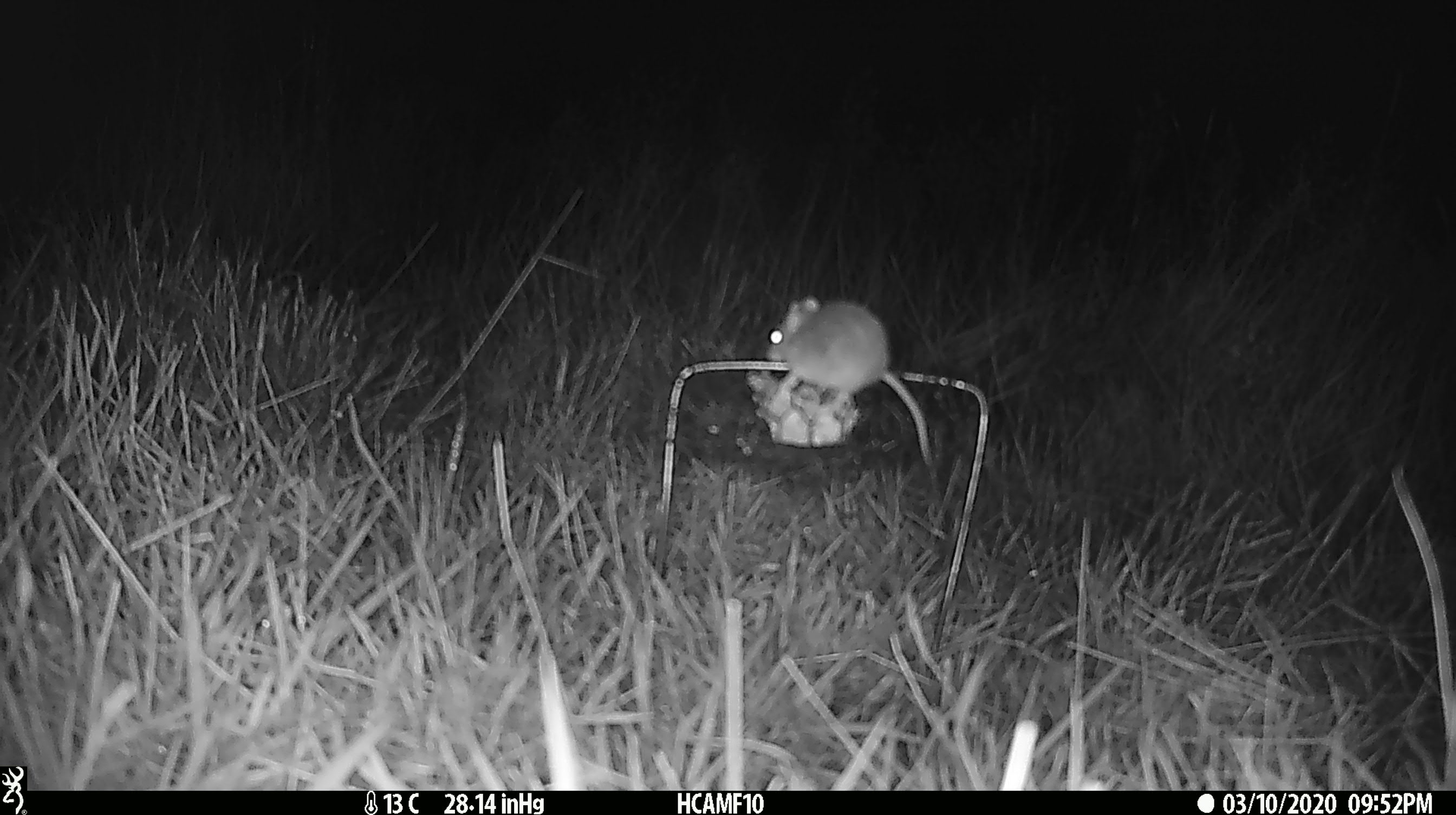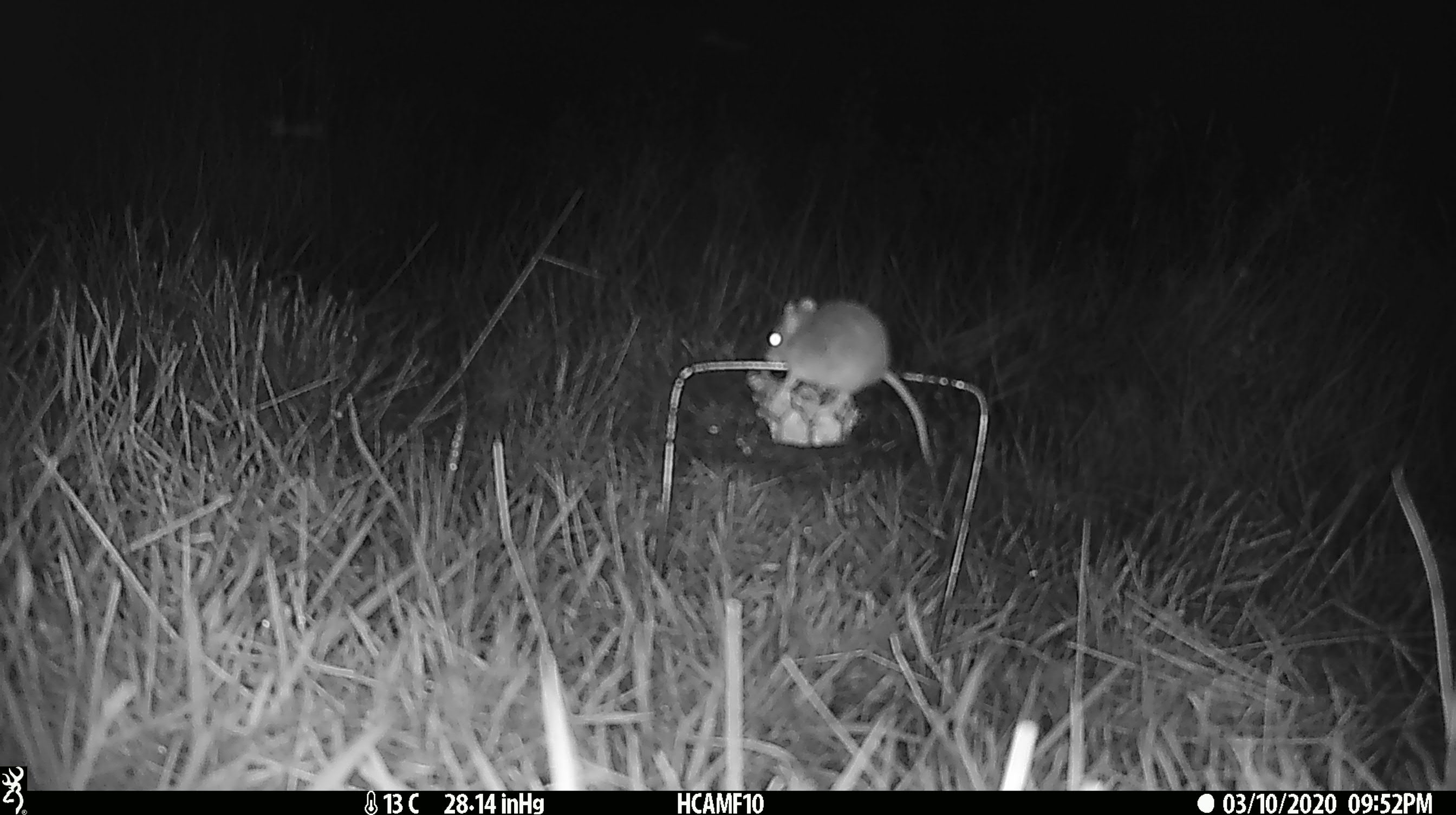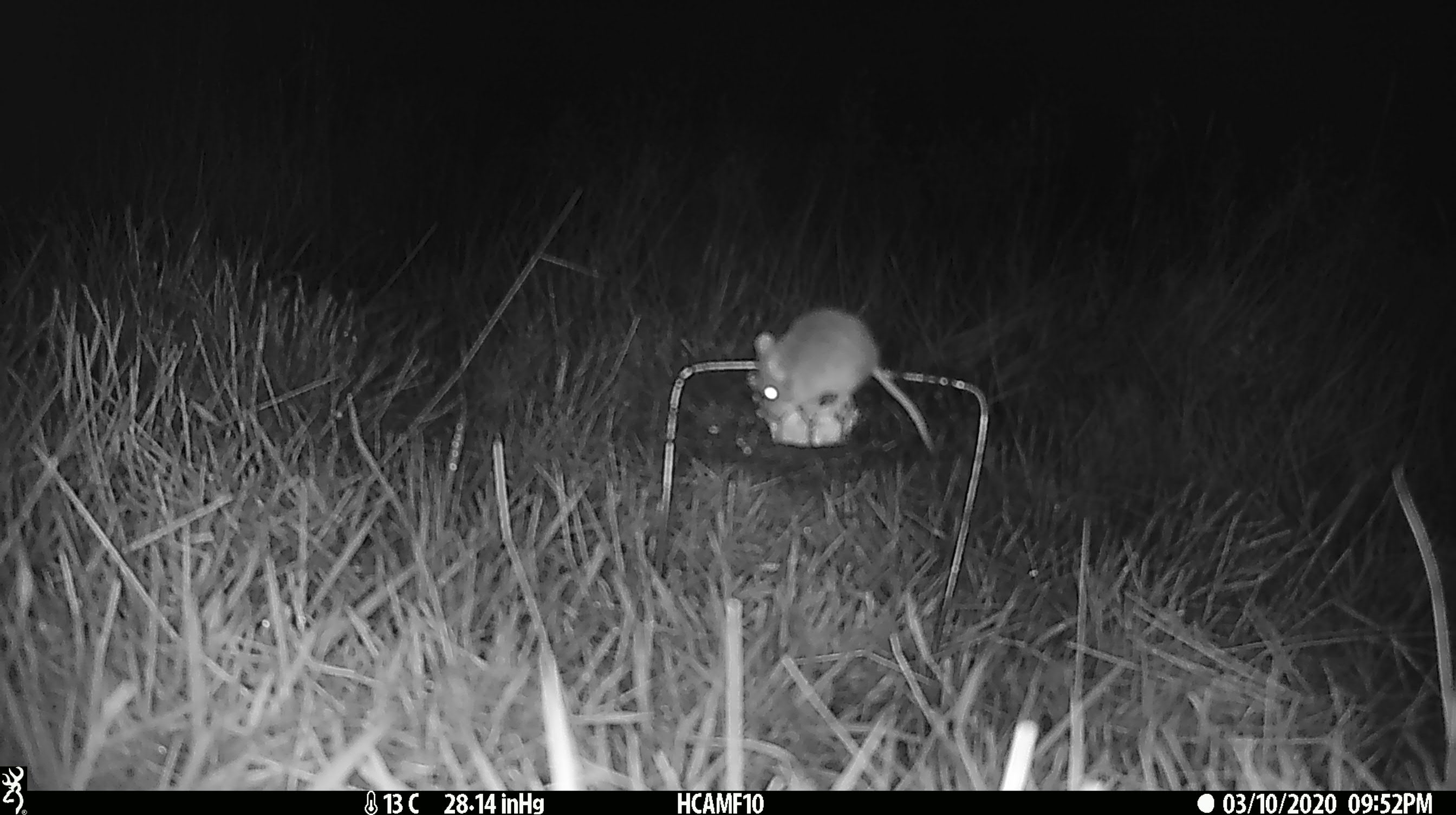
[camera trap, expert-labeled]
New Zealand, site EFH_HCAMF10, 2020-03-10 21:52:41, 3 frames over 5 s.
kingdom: Animalia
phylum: Chordata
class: Mammalia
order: Rodentia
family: Muridae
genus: Mus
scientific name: Mus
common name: mouse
Mouse (Mus).